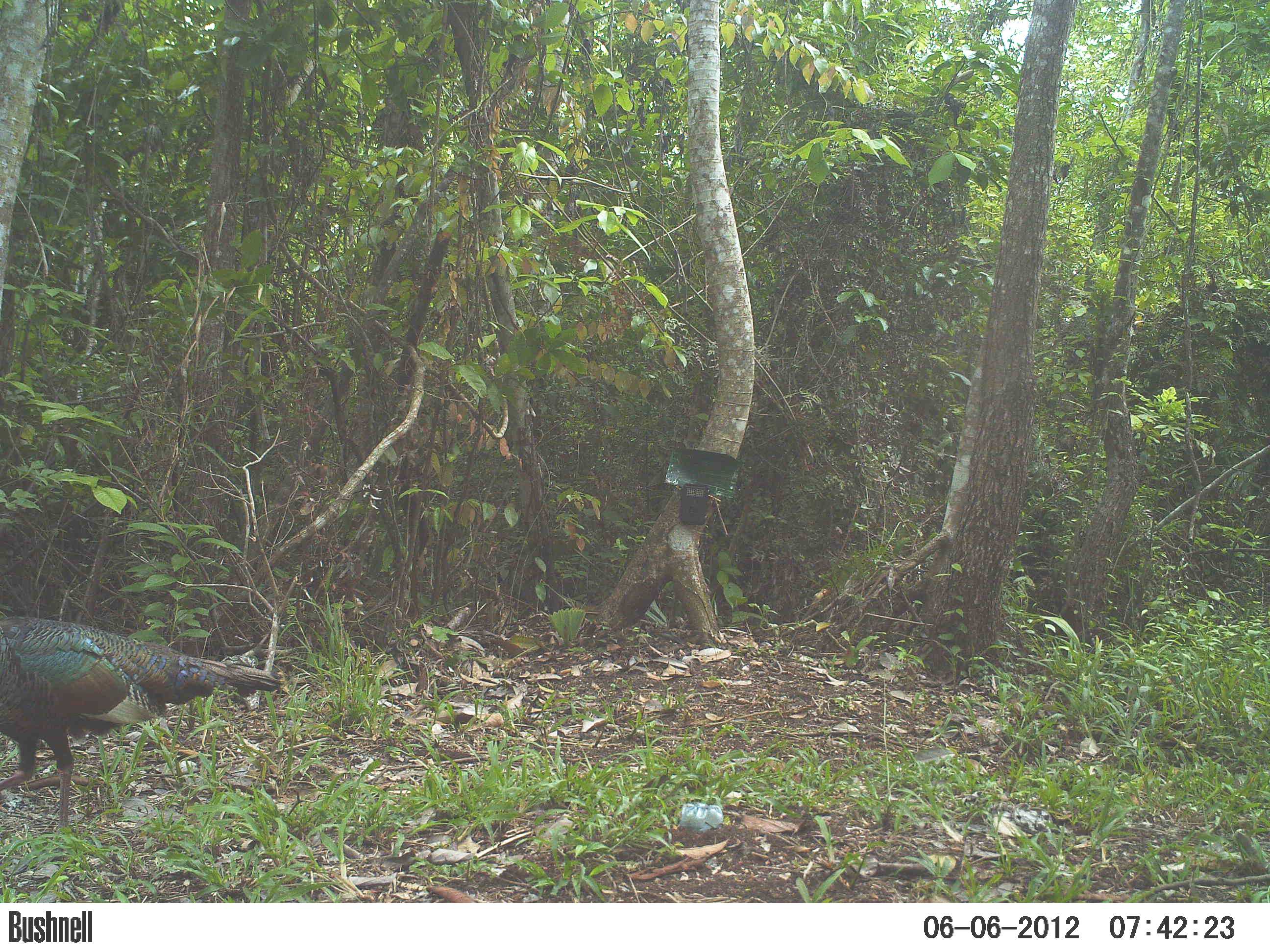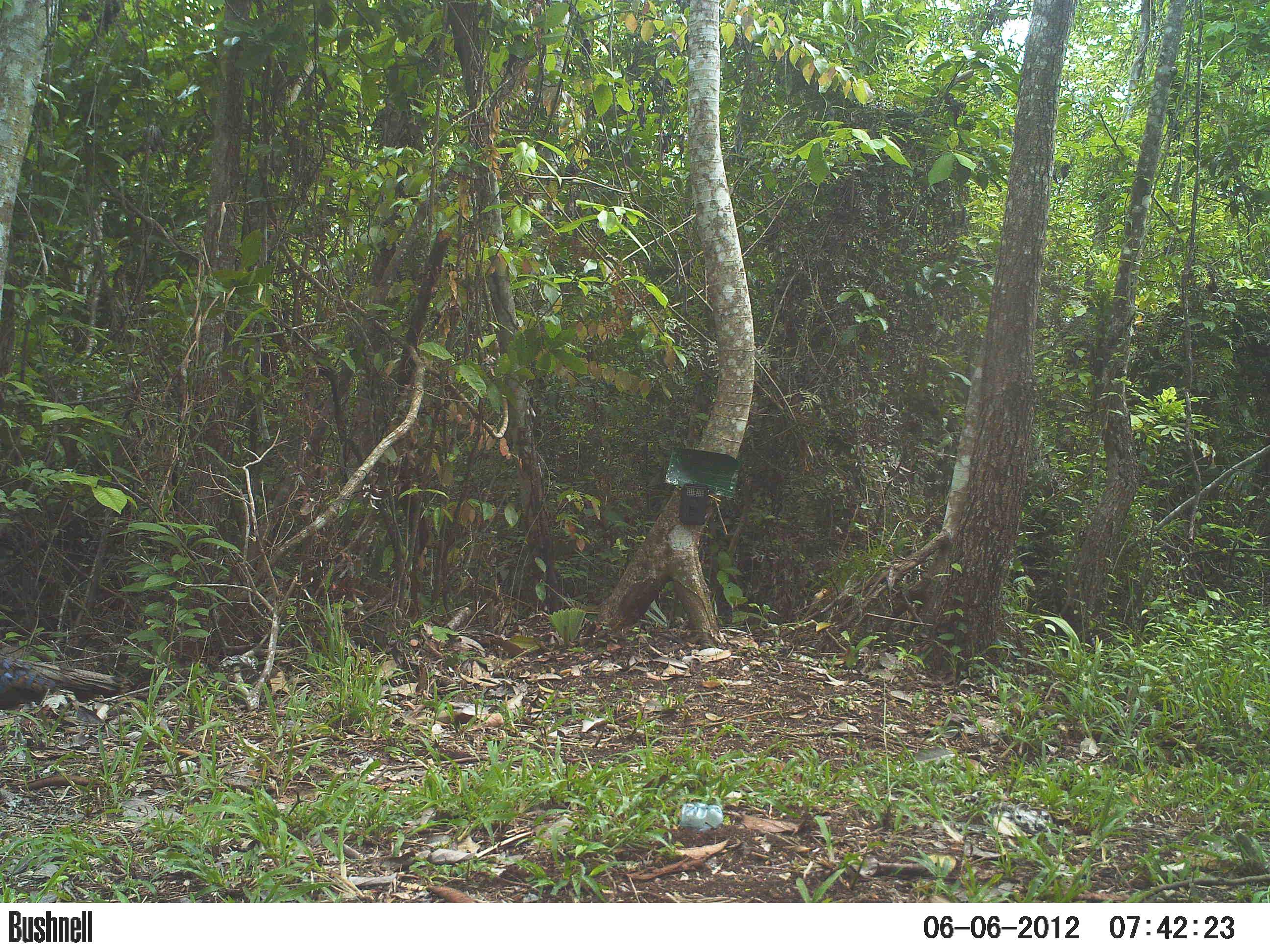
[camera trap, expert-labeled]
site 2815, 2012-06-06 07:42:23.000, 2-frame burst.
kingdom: Animalia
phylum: Chordata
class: Aves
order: Galliformes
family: Phasianidae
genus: Meleagris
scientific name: Meleagris ocellata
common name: ocellated turkey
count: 1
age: adult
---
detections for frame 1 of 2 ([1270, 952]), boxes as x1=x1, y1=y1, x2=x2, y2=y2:
meleagris ocellata: x1=1, y1=615, x2=286, y2=839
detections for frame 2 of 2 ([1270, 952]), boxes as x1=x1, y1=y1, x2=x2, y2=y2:
meleagris ocellata: x1=0, y1=653, x2=129, y2=711